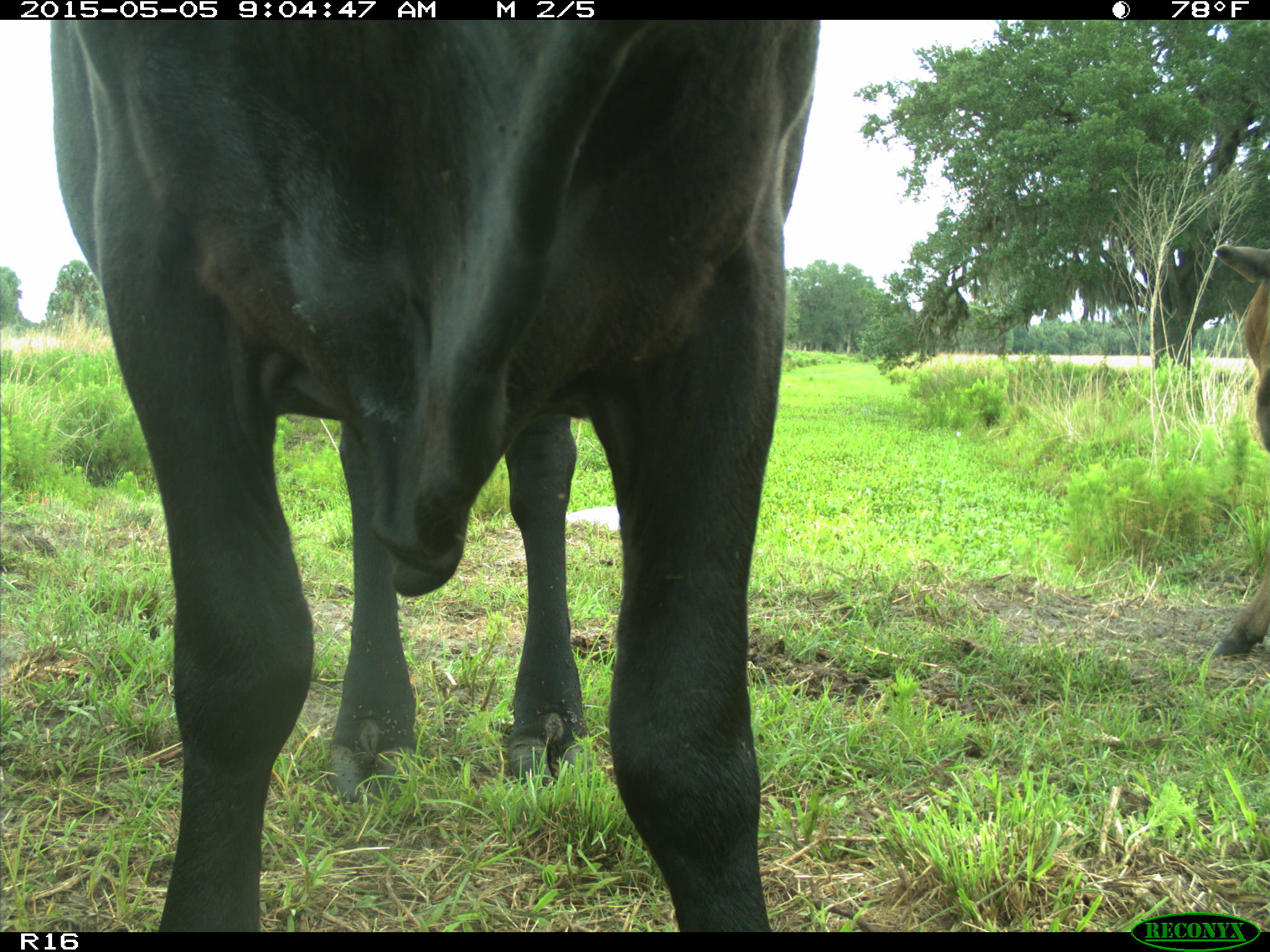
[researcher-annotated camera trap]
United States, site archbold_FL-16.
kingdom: Animalia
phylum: Chordata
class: Mammalia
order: Artiodactyla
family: Bovidae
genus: Bos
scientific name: Bos taurus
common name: domestic cow